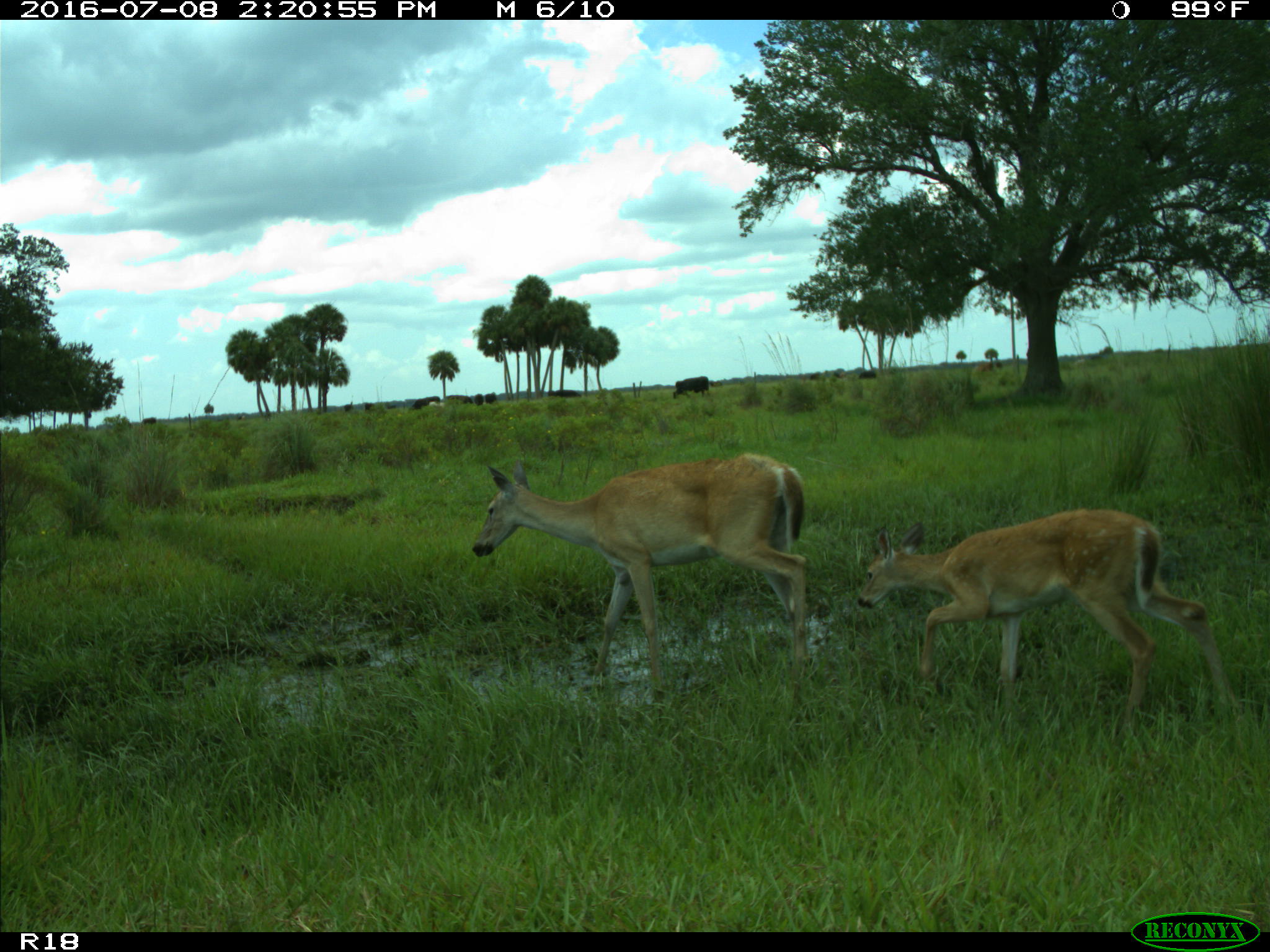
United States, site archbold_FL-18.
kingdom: Animalia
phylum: Chordata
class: Mammalia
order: Artiodactyla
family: Cervidae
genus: Odocoileus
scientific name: Odocoileus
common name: deer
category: unidentified deer